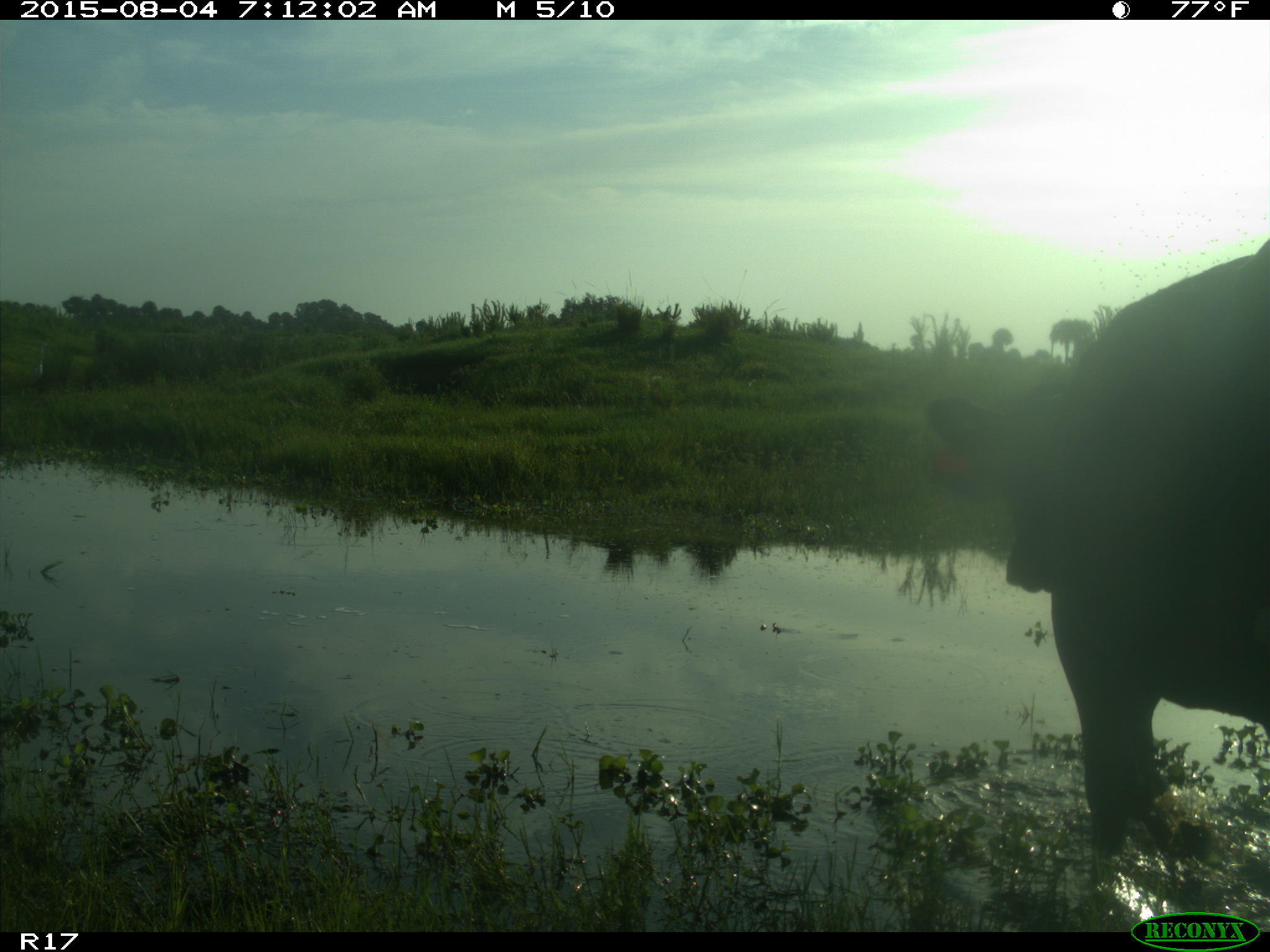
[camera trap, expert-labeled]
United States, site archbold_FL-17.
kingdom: Animalia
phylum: Chordata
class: Mammalia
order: Artiodactyla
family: Bovidae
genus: Bos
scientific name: Bos taurus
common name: domestic cow